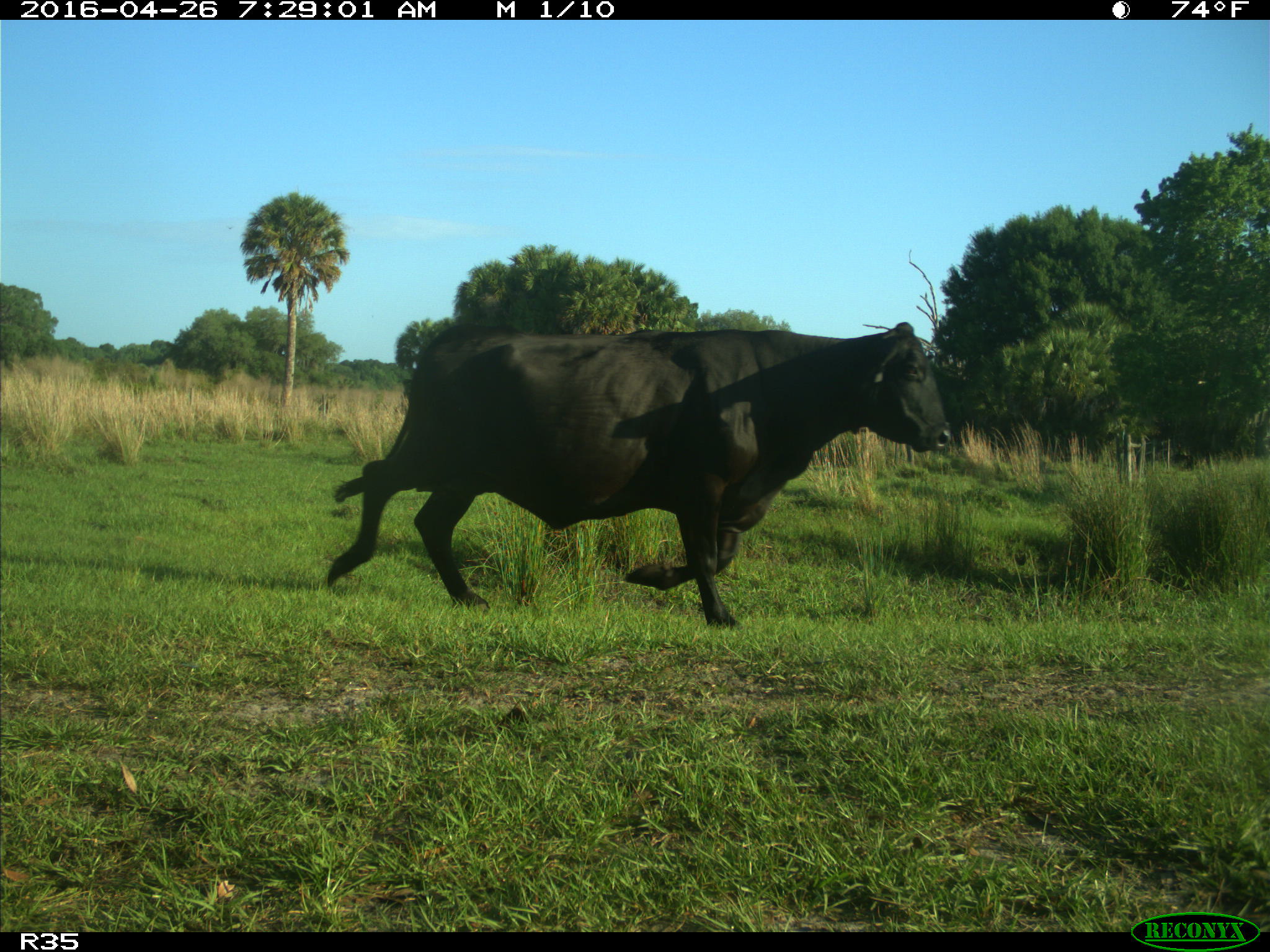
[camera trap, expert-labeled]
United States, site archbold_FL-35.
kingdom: Animalia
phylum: Chordata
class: Mammalia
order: Artiodactyla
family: Bovidae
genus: Bos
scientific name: Bos taurus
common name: domestic cow